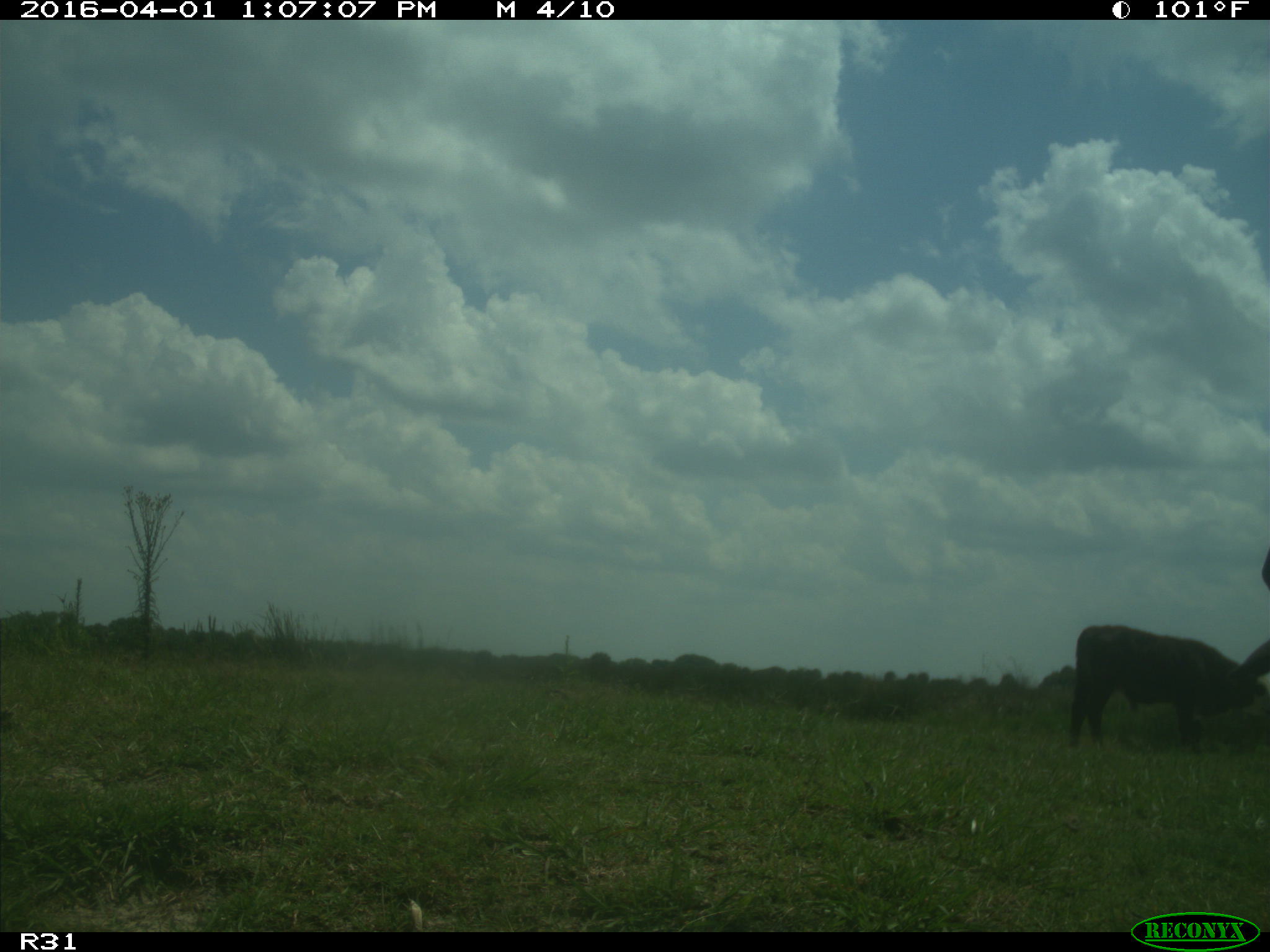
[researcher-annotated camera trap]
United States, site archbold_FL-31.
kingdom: Animalia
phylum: Chordata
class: Mammalia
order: Artiodactyla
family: Bovidae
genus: Bos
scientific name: Bos taurus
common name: domestic cow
Bos taurus (domestic cow).